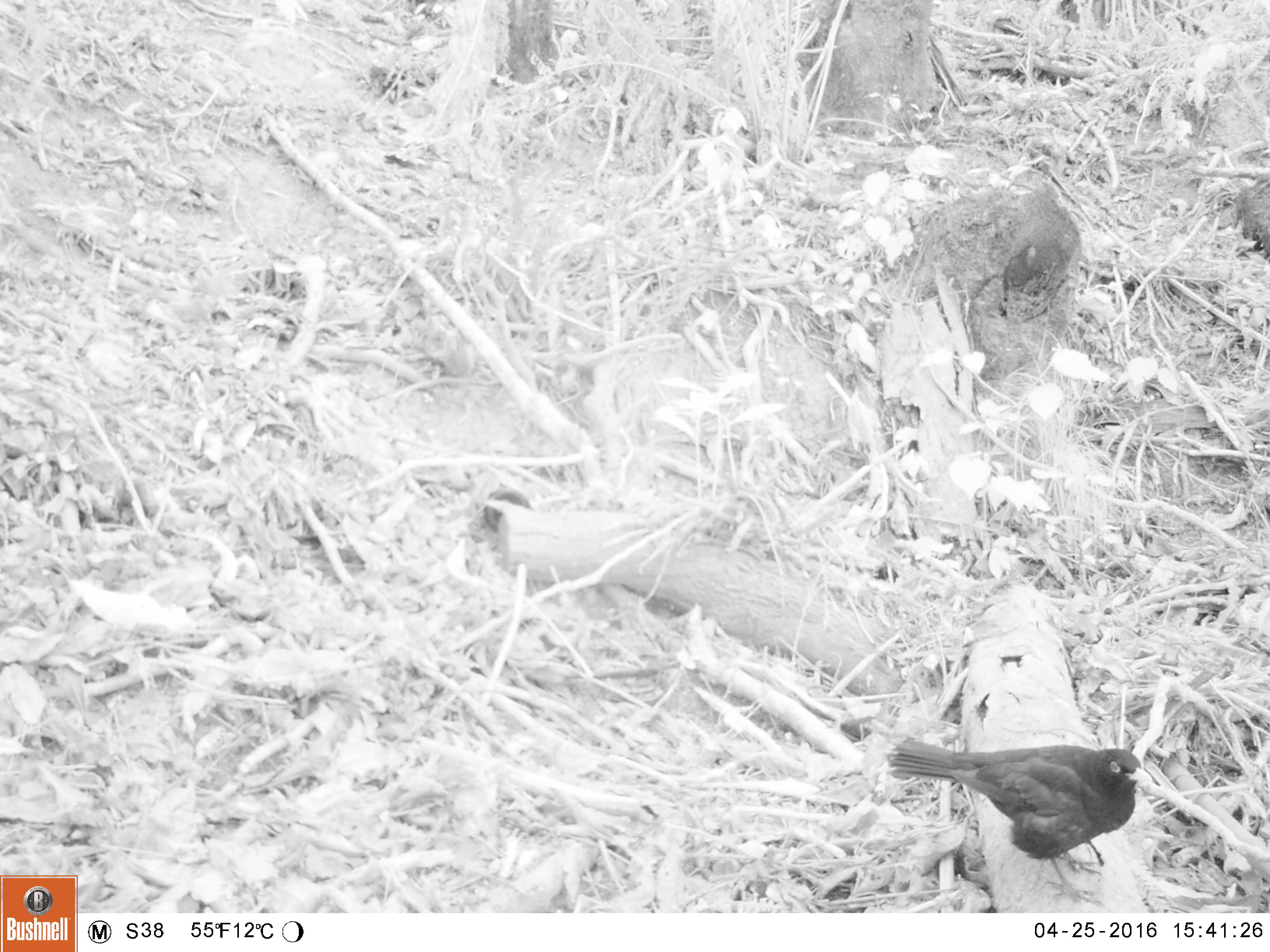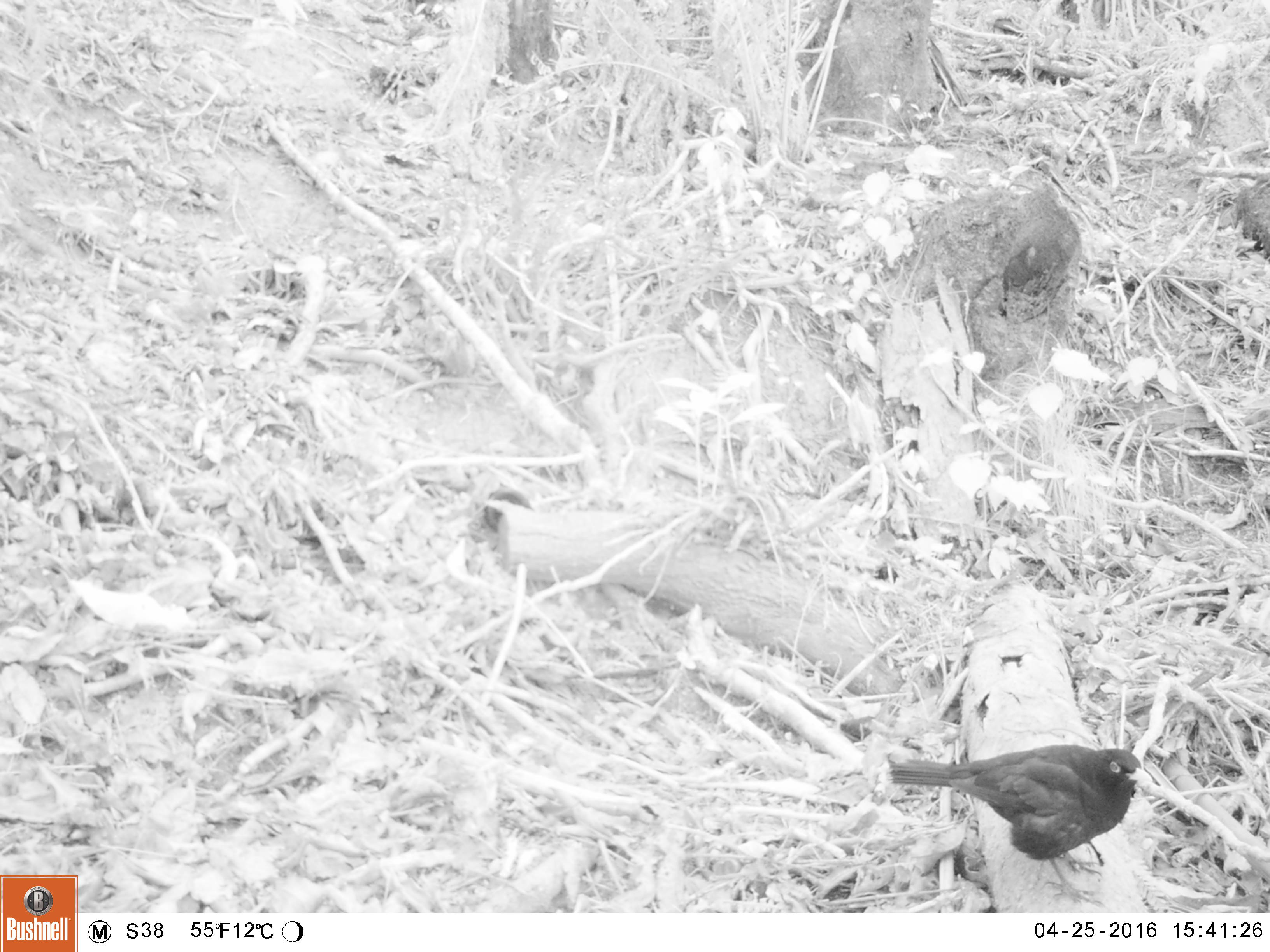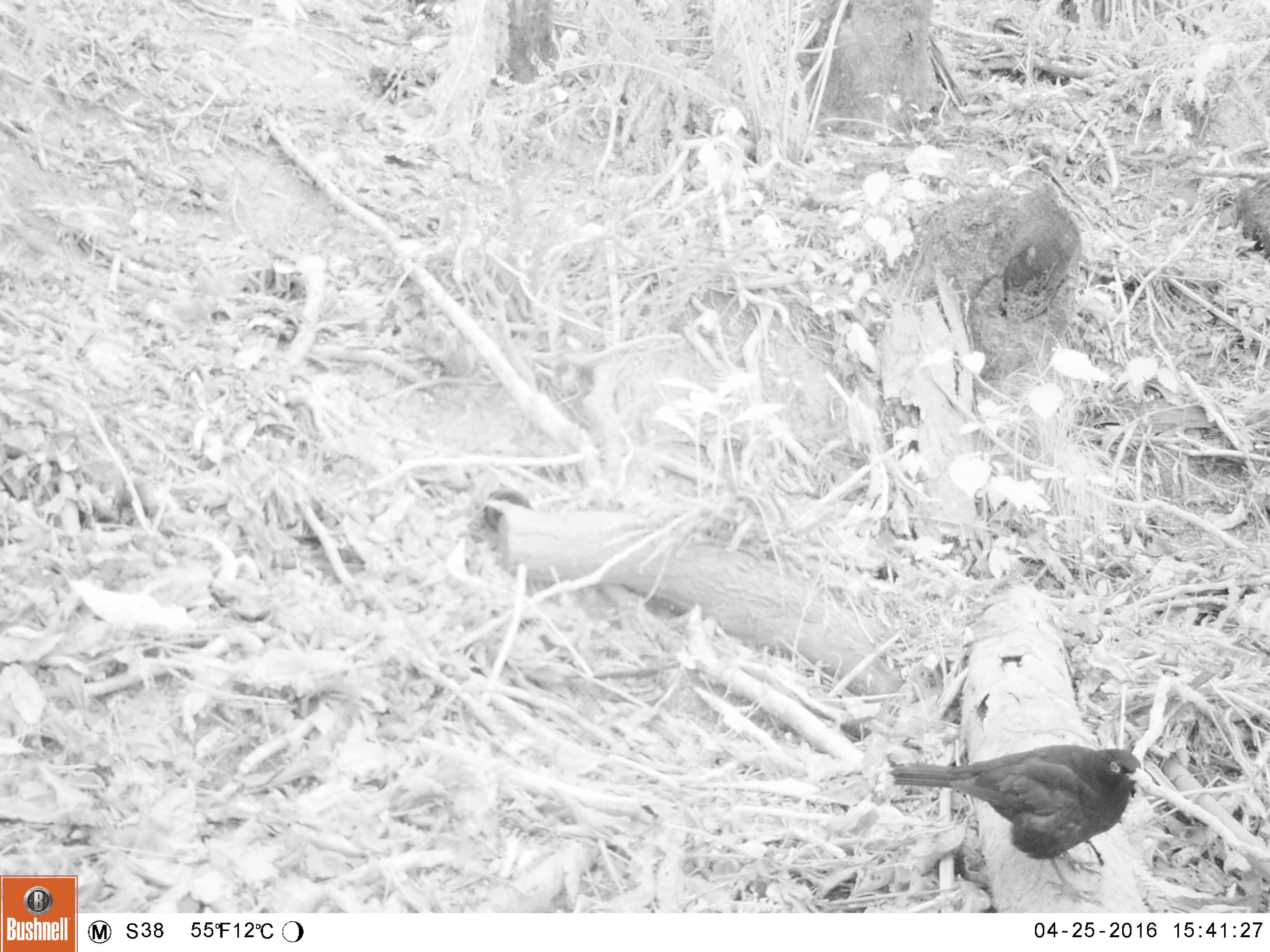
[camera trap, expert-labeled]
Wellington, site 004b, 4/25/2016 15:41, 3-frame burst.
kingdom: Animalia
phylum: Chordata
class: Aves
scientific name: Aves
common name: bird